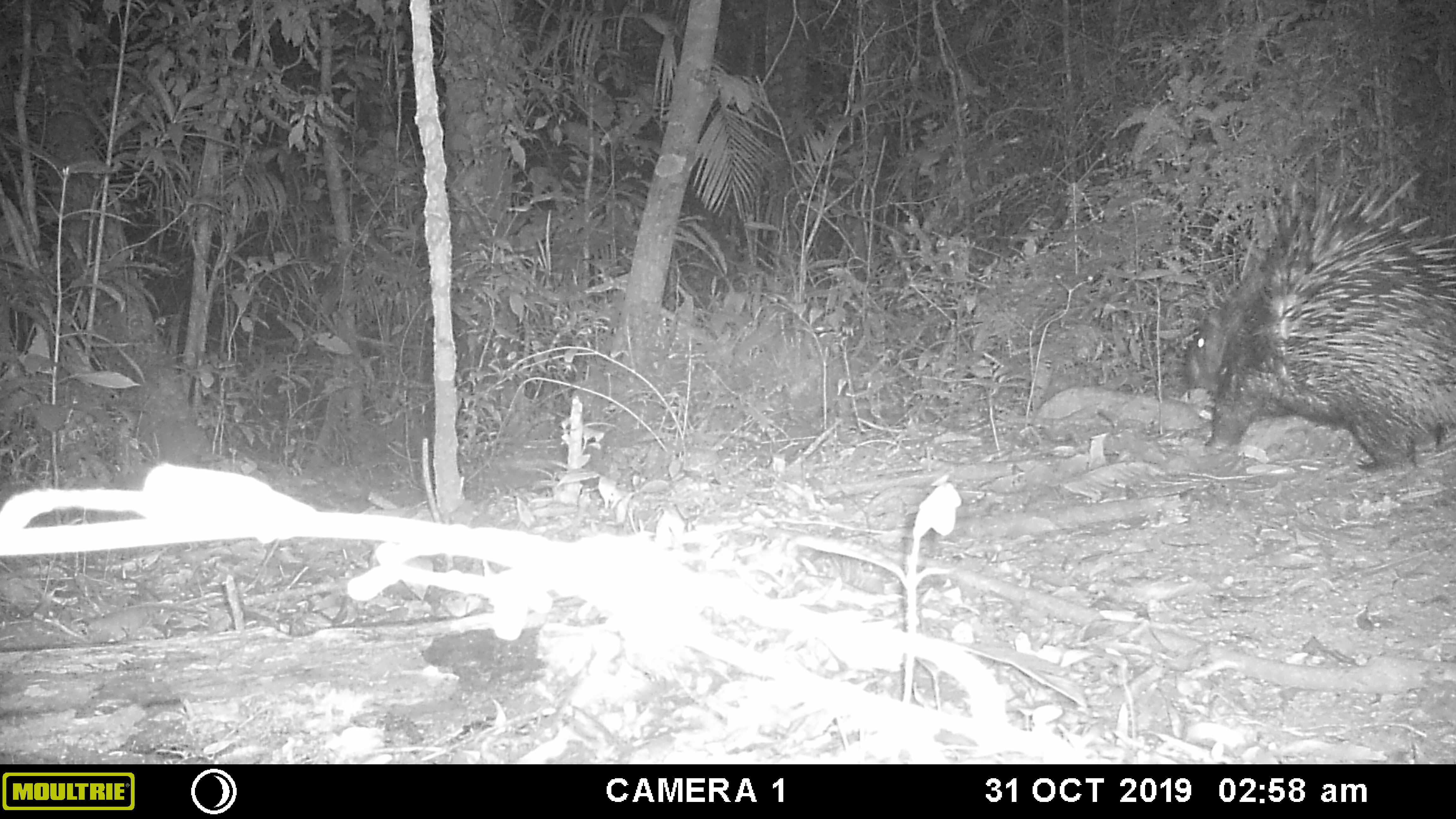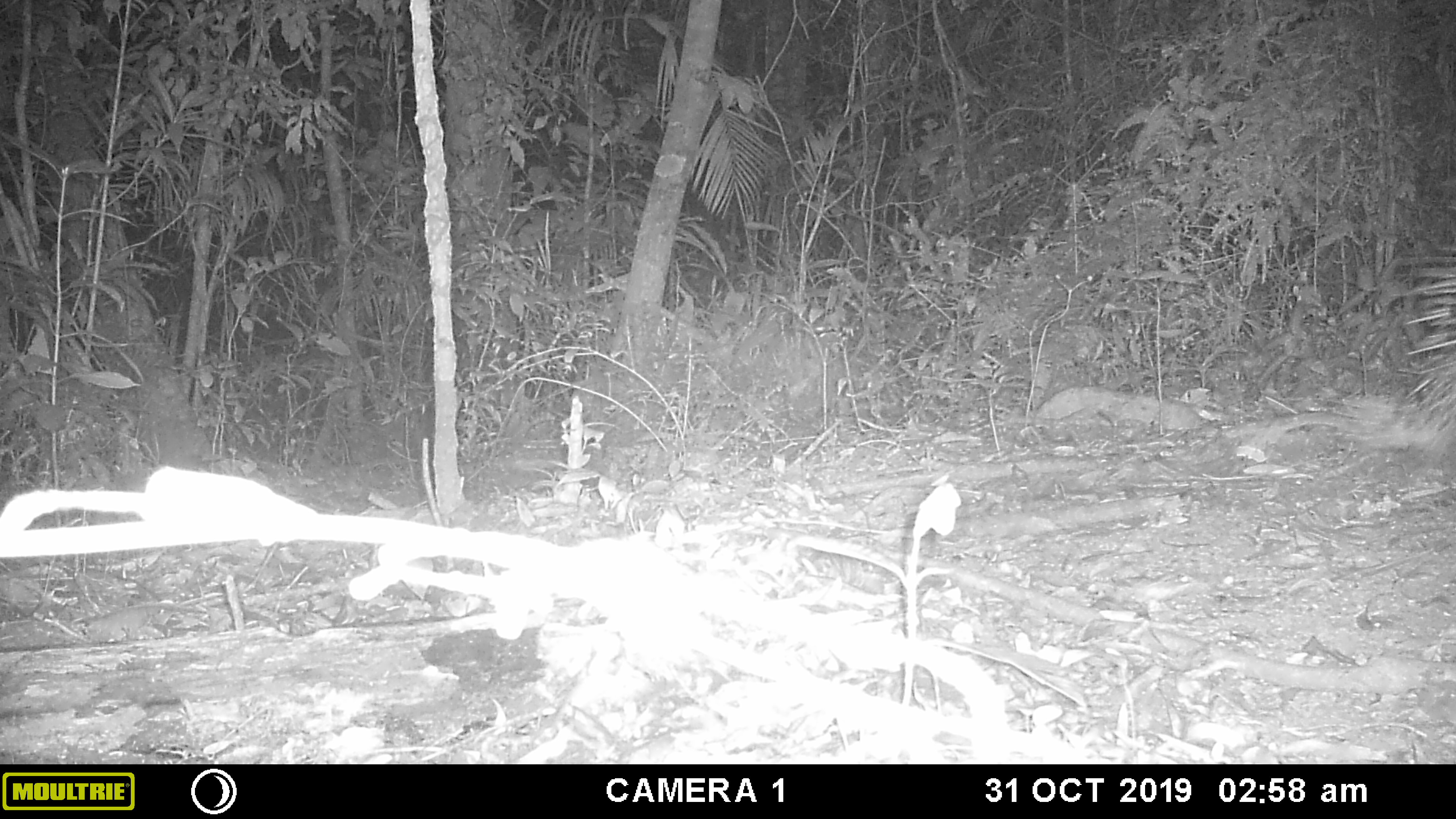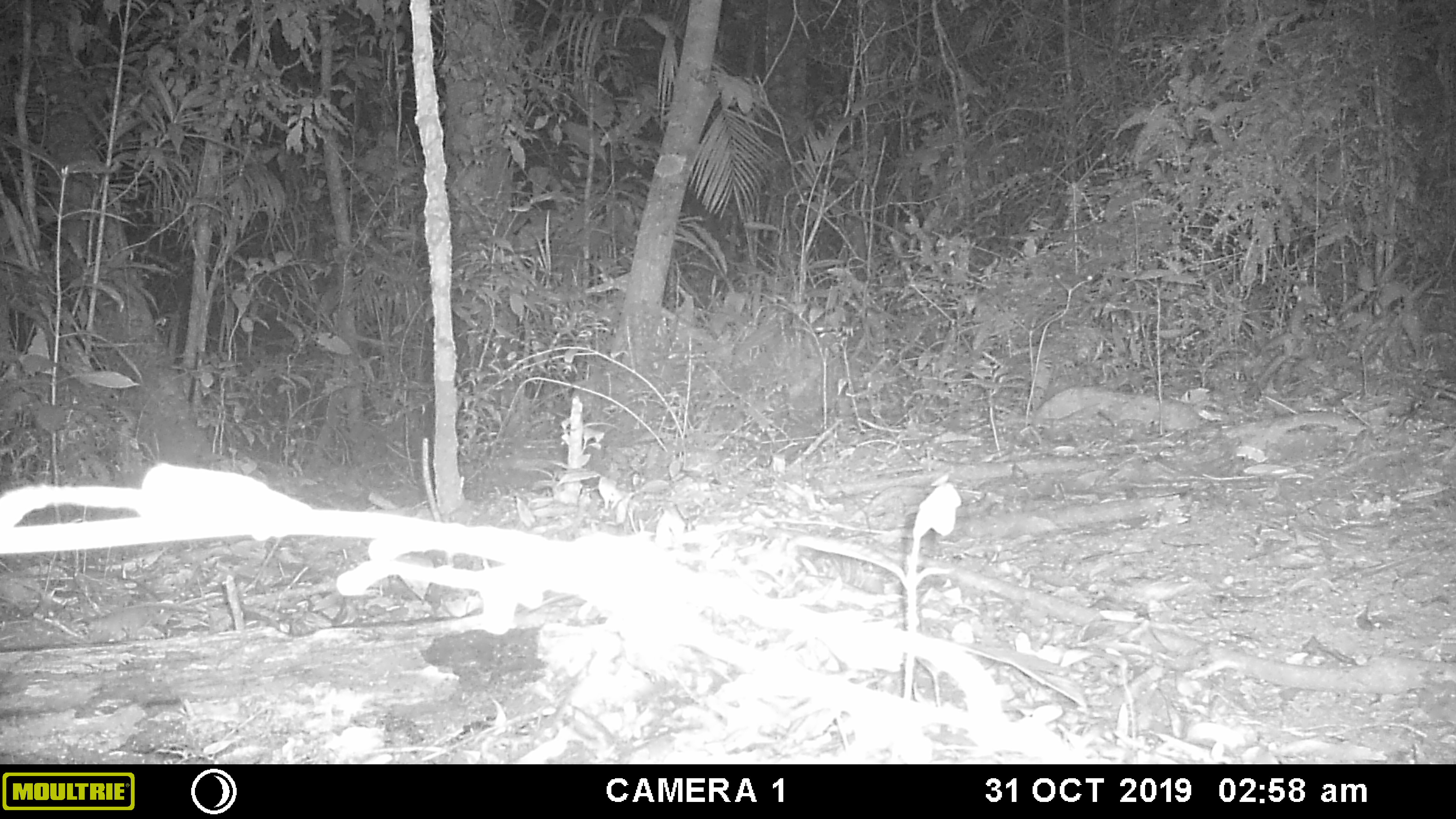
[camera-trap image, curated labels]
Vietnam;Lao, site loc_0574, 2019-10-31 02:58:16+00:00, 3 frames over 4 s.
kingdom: Animalia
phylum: Chordata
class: Mammalia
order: Rodentia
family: Hystricidae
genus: Hystrix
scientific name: Hystrix brachyura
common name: malayan porcupine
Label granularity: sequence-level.